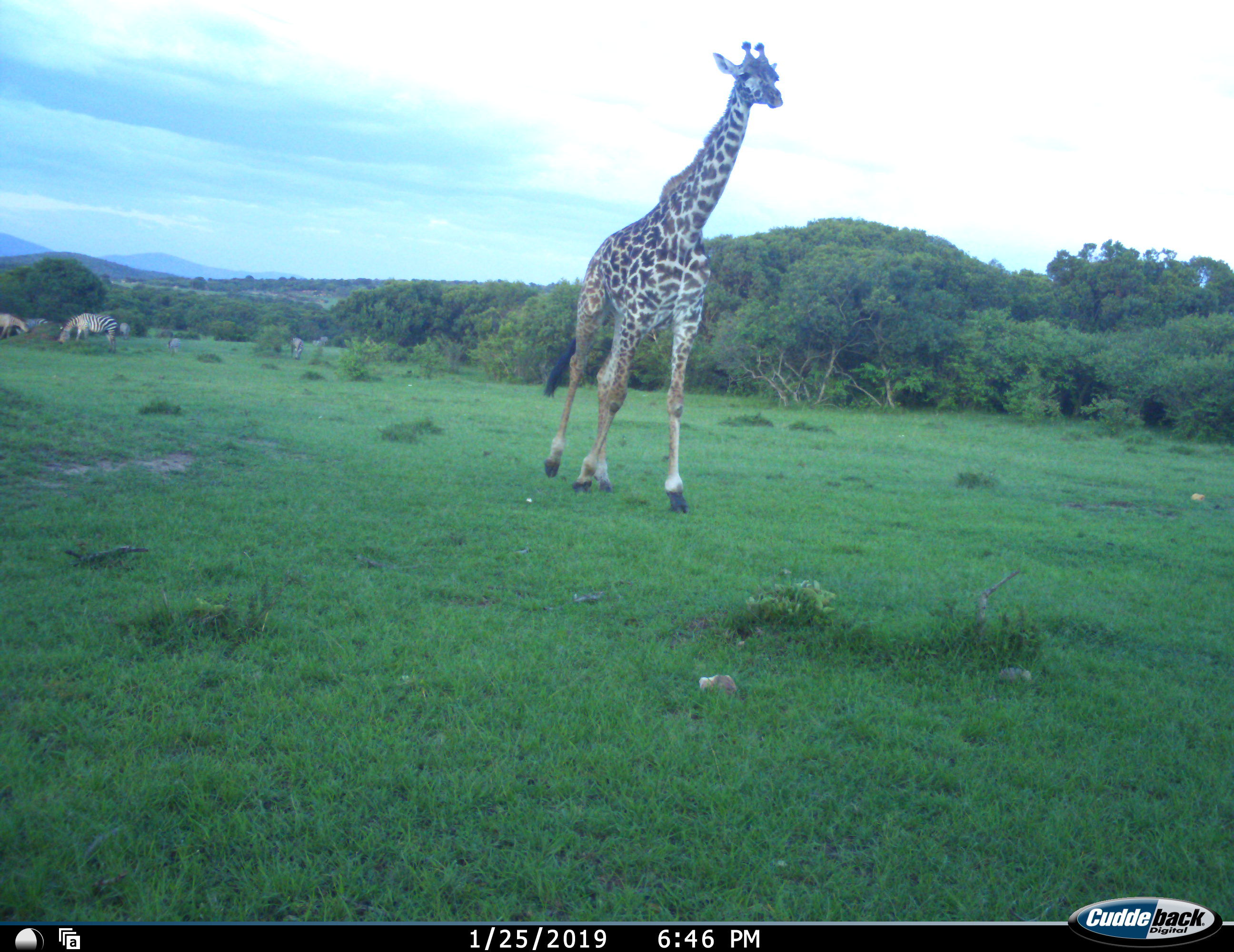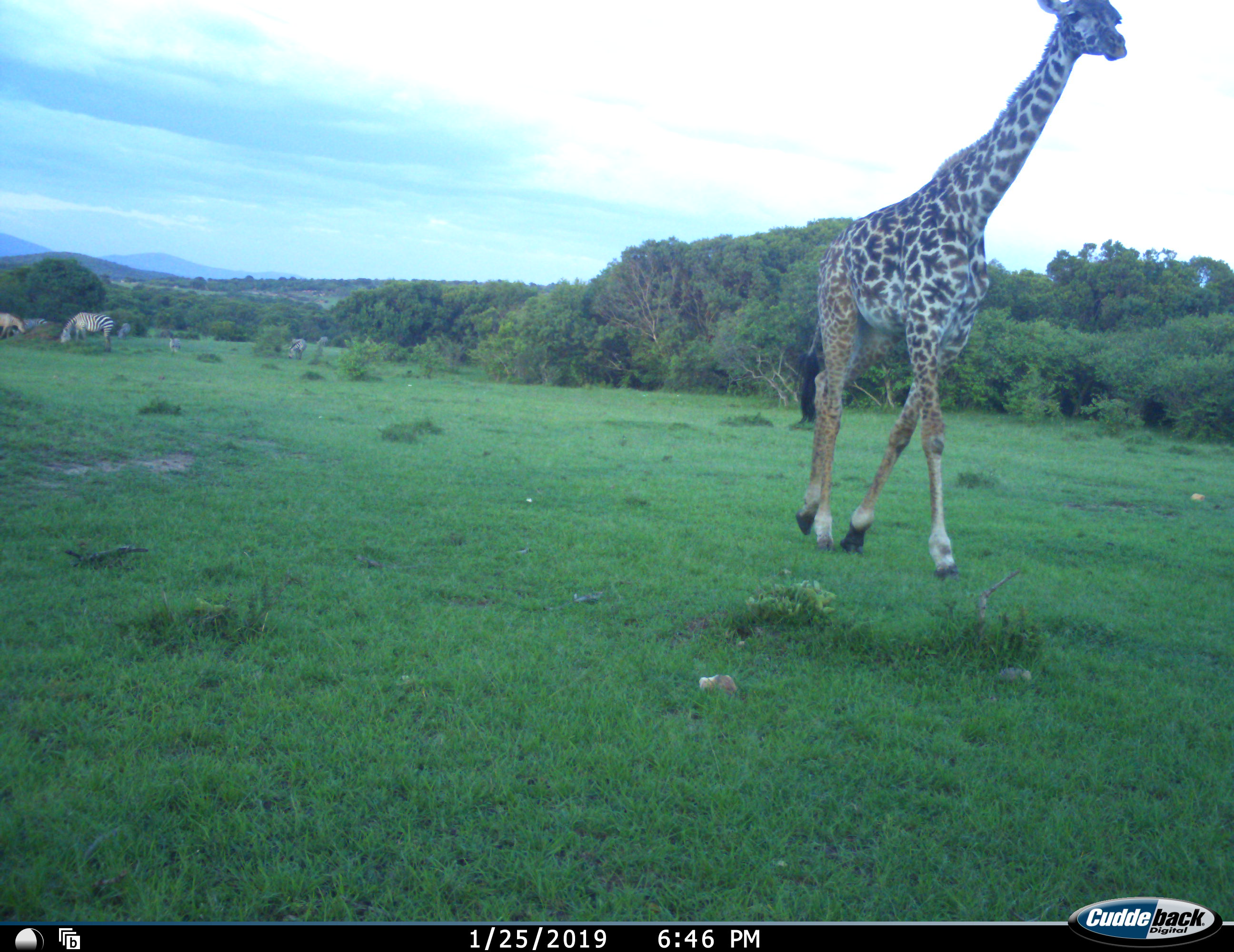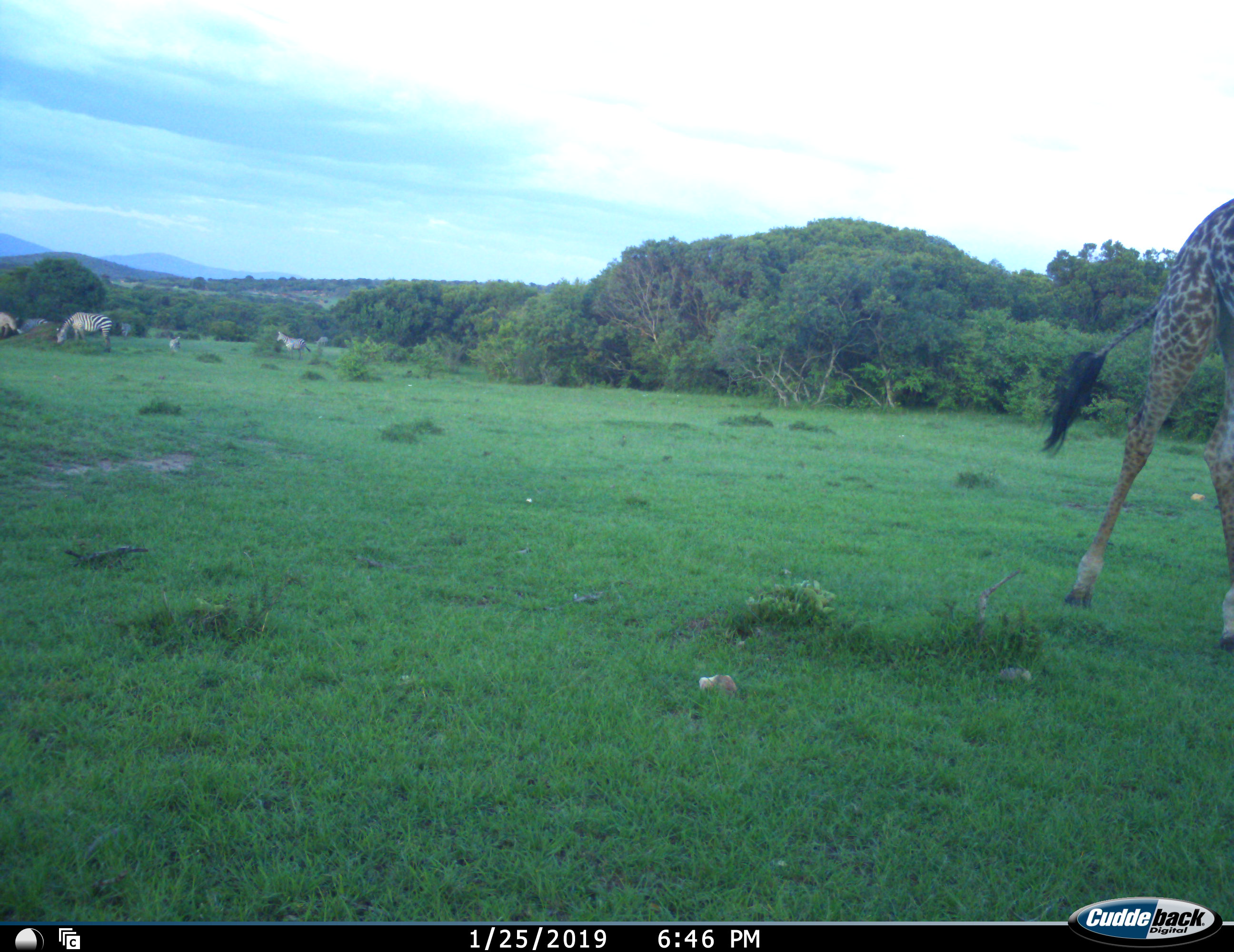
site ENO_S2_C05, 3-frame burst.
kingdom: Animalia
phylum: Chordata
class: Mammalia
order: Artiodactyla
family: Giraffidae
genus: Giraffa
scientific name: Giraffa camelopardalis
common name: giraffe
Giraffe (Giraffa camelopardalis), count 1. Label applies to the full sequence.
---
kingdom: Animalia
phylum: Chordata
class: Mammalia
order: Perissodactyla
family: Equidae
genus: Equus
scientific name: Equus quagga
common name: plains zebra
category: zebraplains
Zebraplains (plains zebra) (Equus quagga), count 6. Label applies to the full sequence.